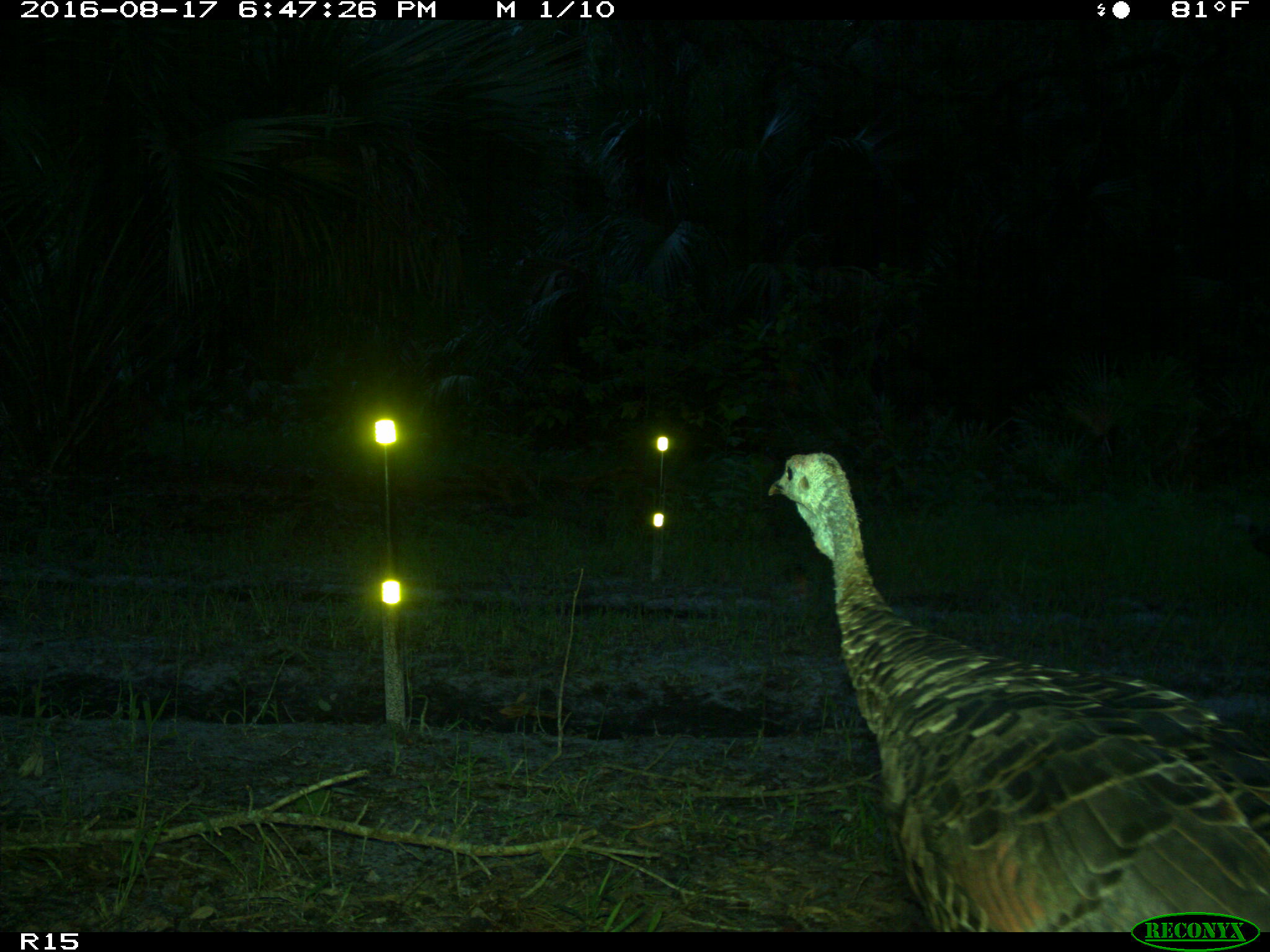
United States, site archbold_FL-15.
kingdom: Animalia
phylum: Chordata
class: Aves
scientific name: Aves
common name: birds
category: unidentified bird